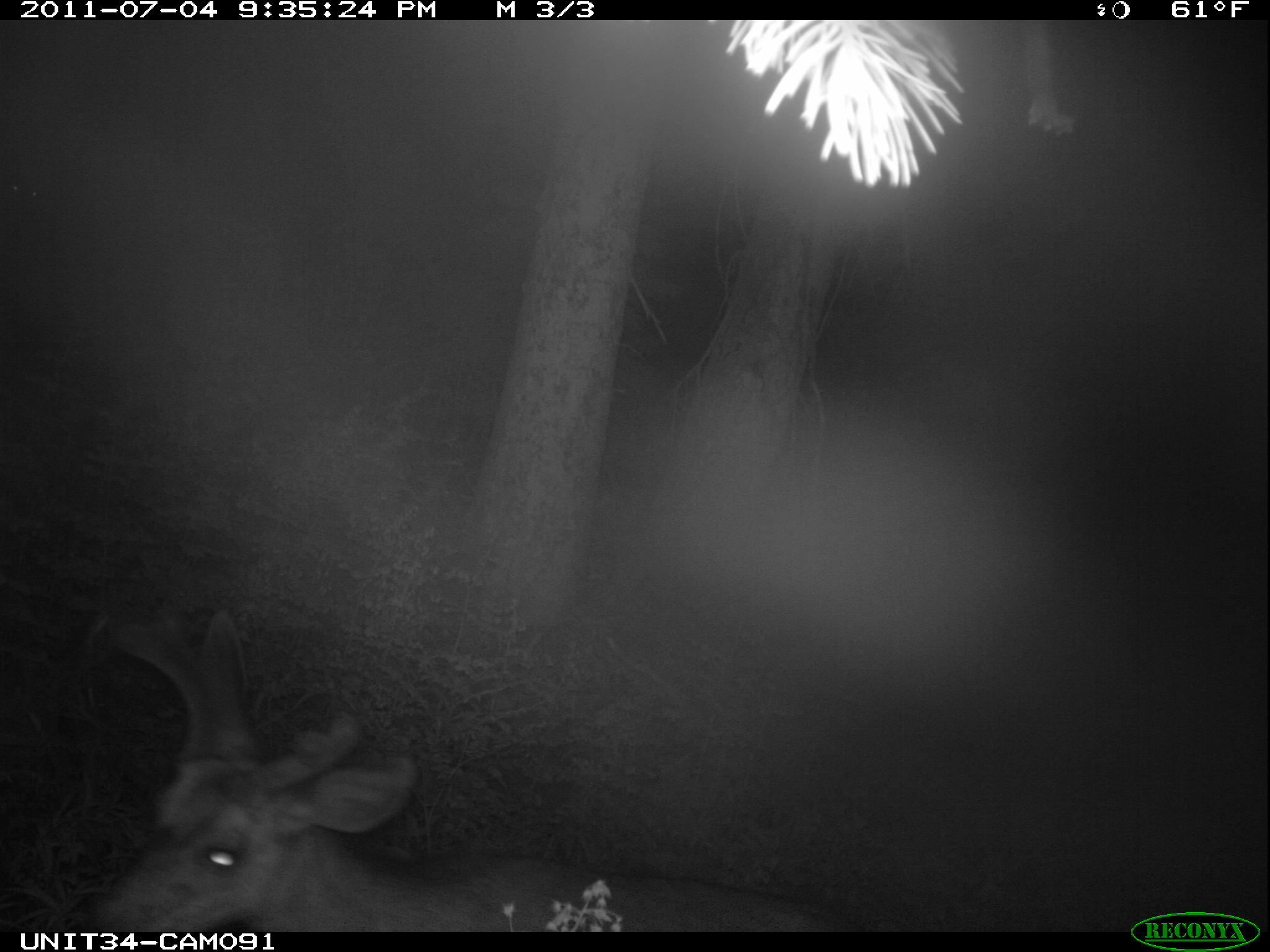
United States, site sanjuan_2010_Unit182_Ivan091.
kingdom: Animalia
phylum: Chordata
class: Mammalia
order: Artiodactyla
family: Cervidae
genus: Odocoileus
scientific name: Odocoileus hemionus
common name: mule deer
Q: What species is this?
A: Odocoileus hemionus (mule deer).